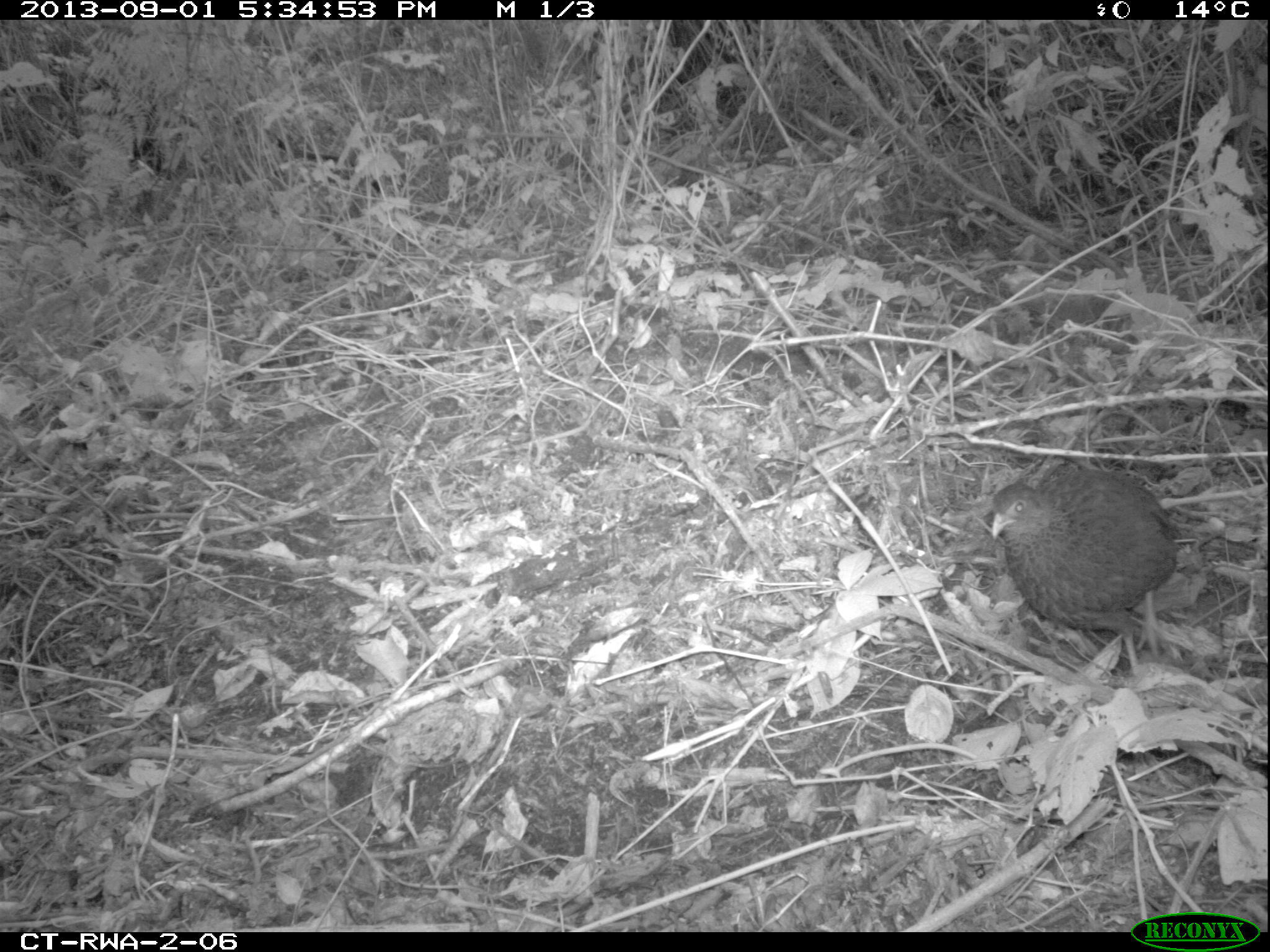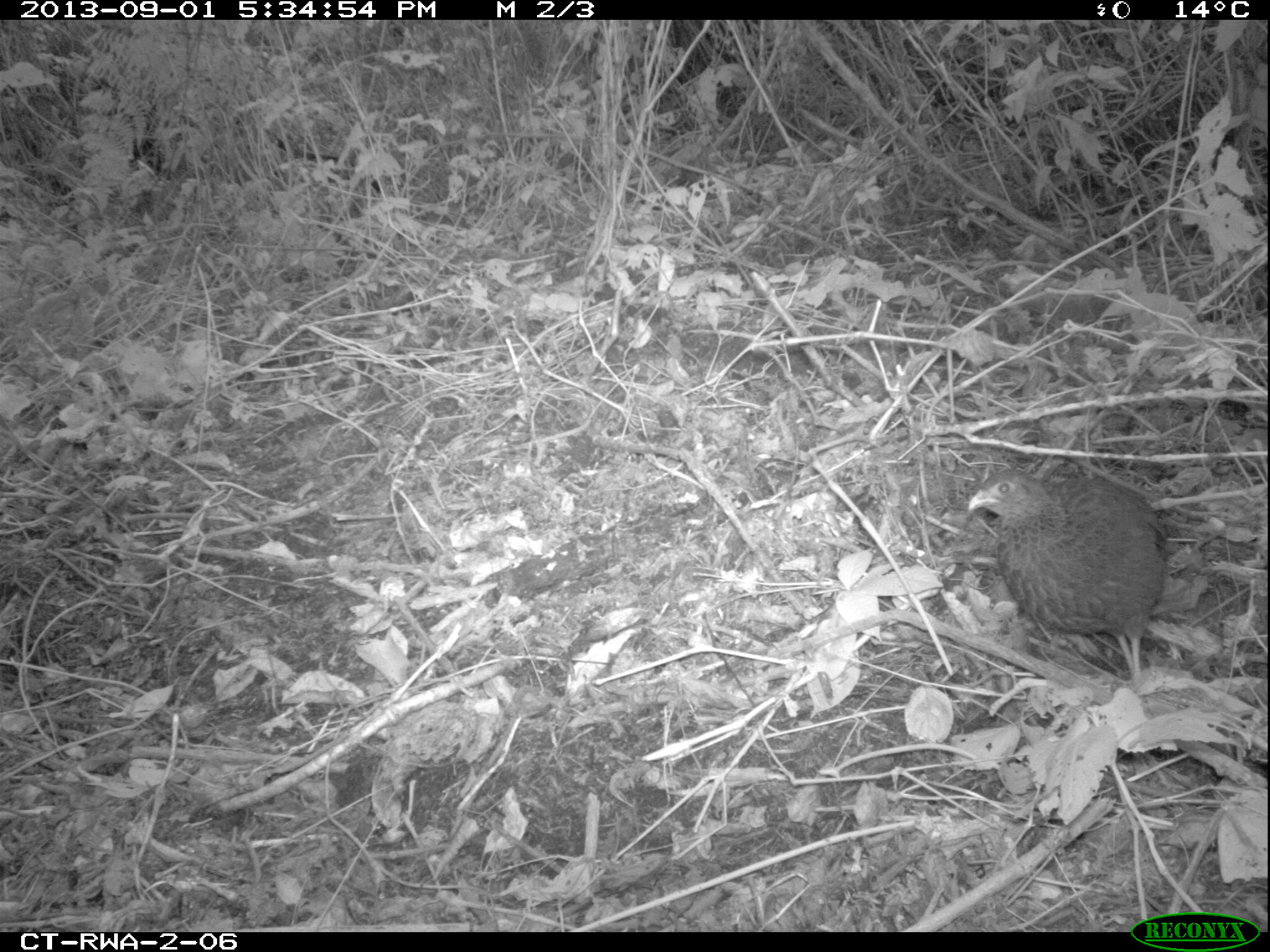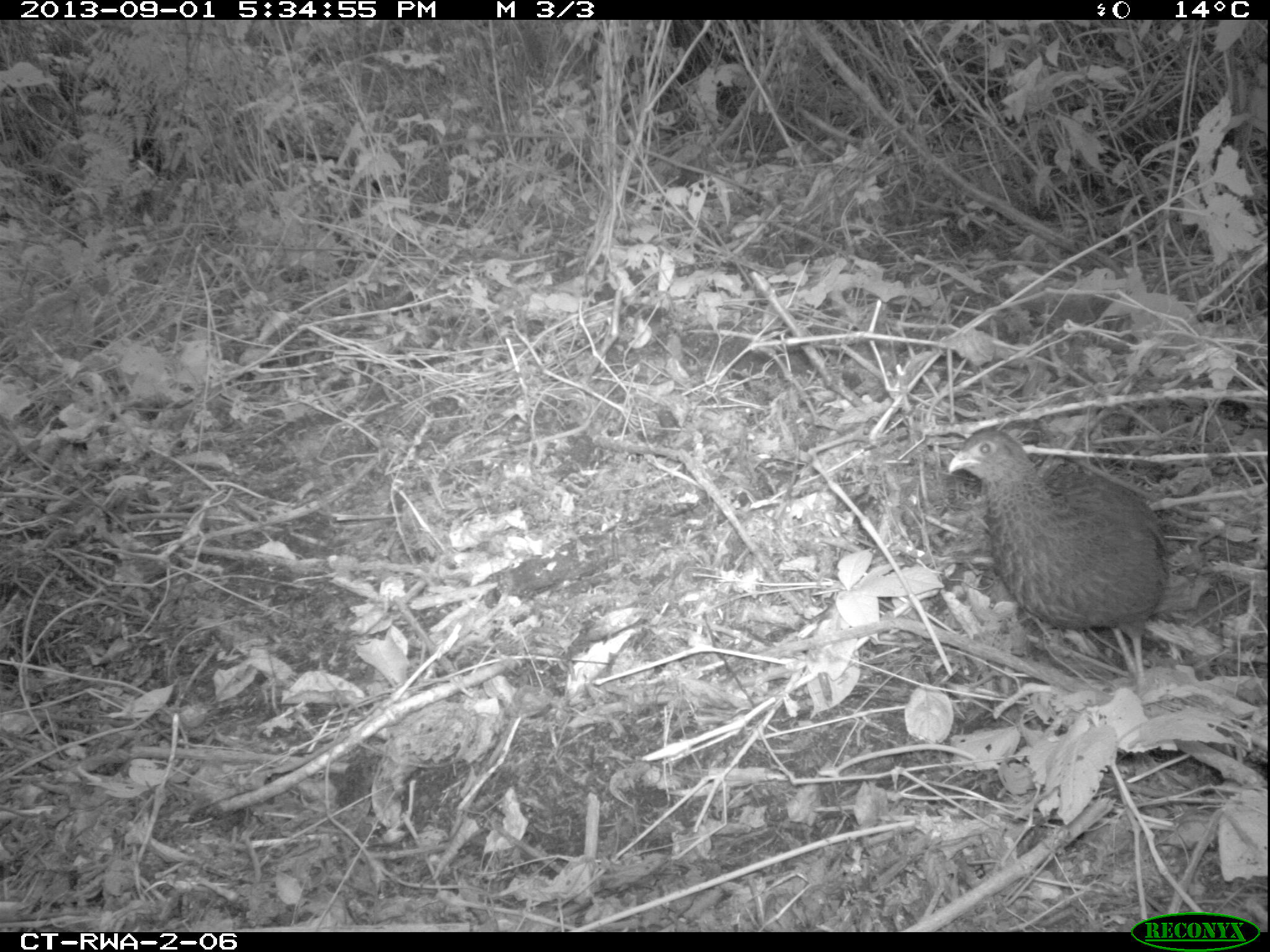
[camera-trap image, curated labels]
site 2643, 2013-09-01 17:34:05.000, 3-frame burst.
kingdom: Animalia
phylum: Chordata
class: Aves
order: Galliformes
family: Phasianidae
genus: Pternistis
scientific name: Pternistis nobilis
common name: handsome francolin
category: francolinus nobilis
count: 1